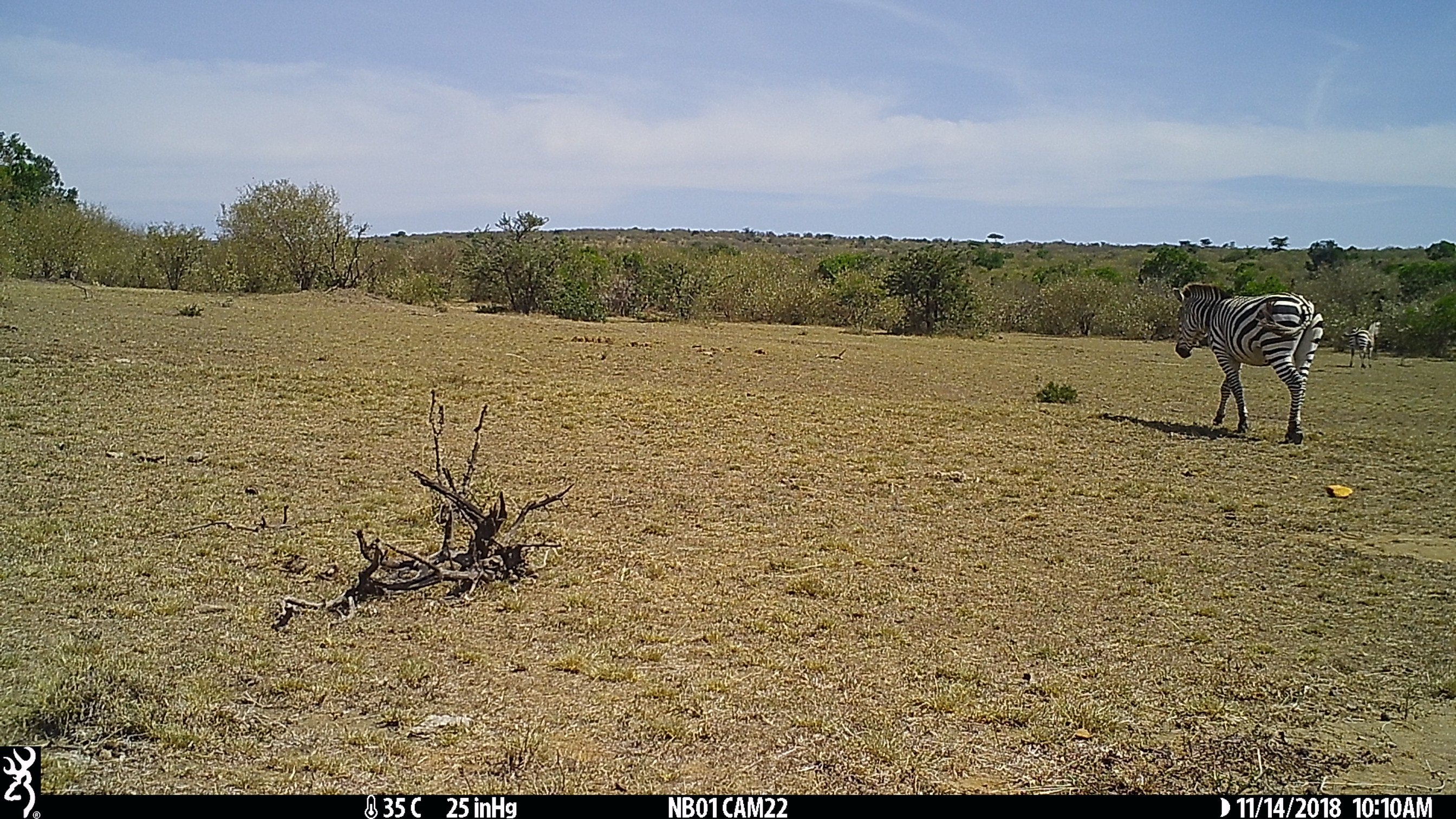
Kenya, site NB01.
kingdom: Animalia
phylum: Chordata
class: Mammalia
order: Perissodactyla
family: Equidae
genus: Equus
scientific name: Equus quagga burchellii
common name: burchell's zebra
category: zebra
Zebra (burchell's zebra) (Equus quagga burchellii).